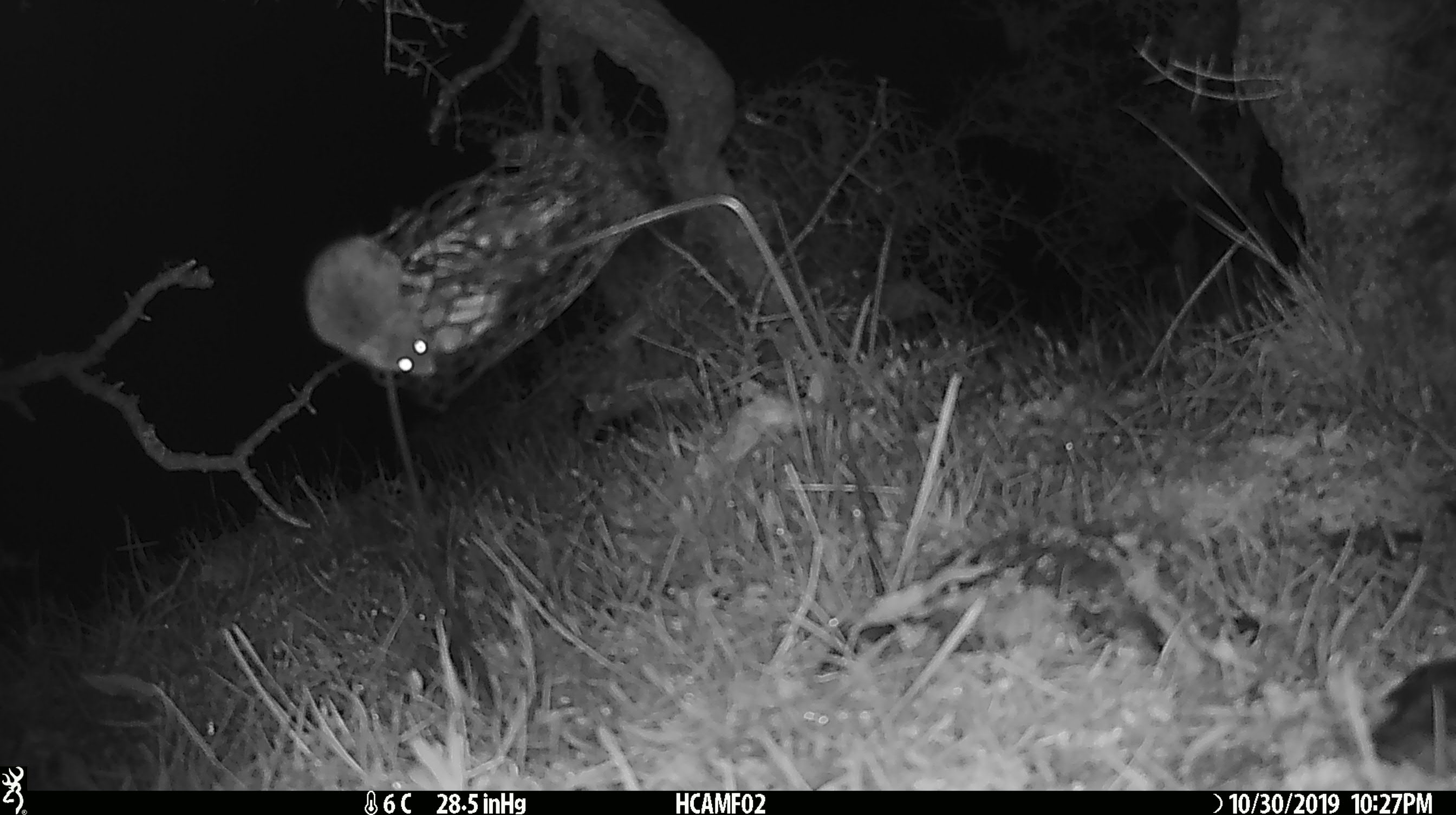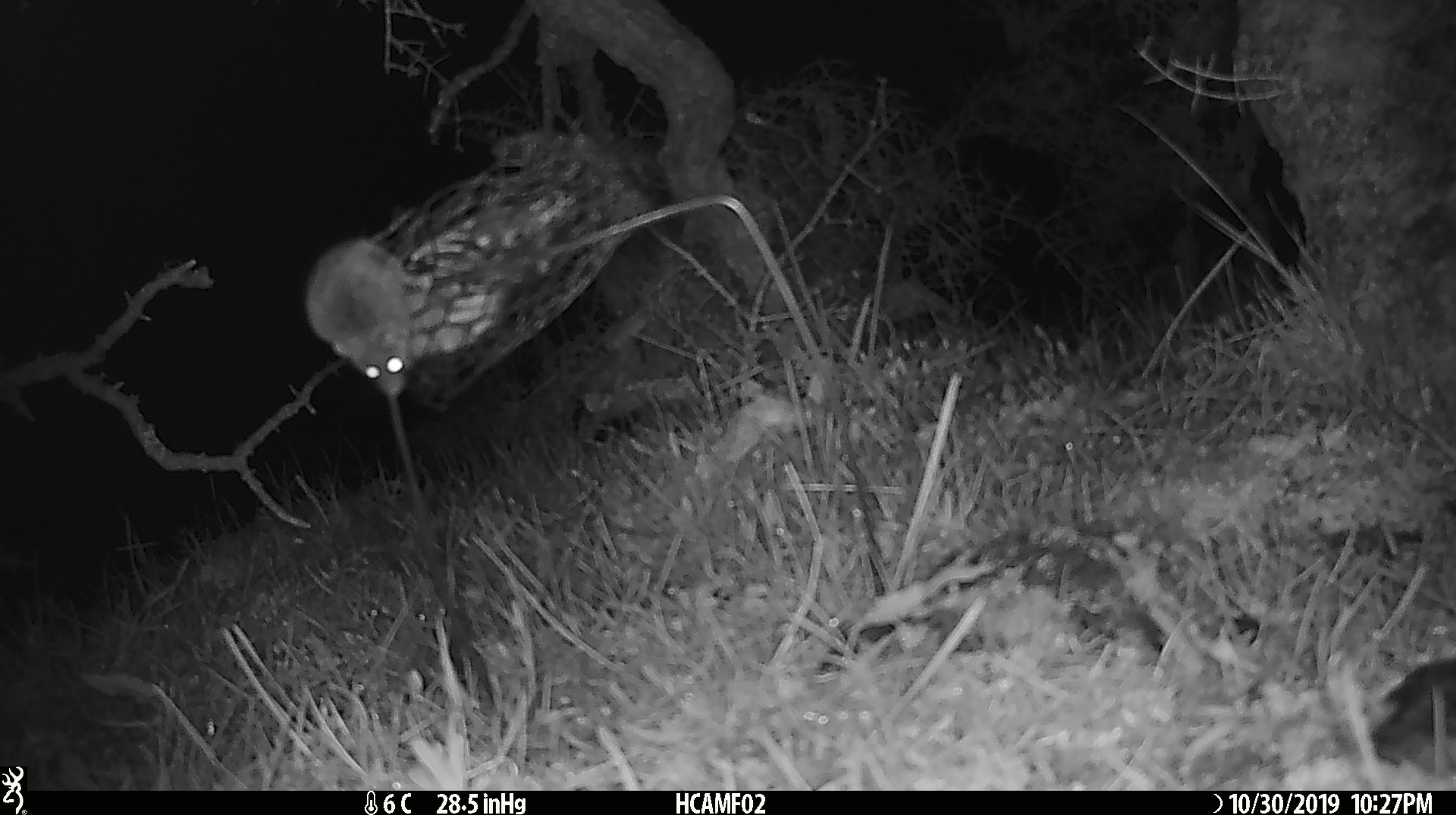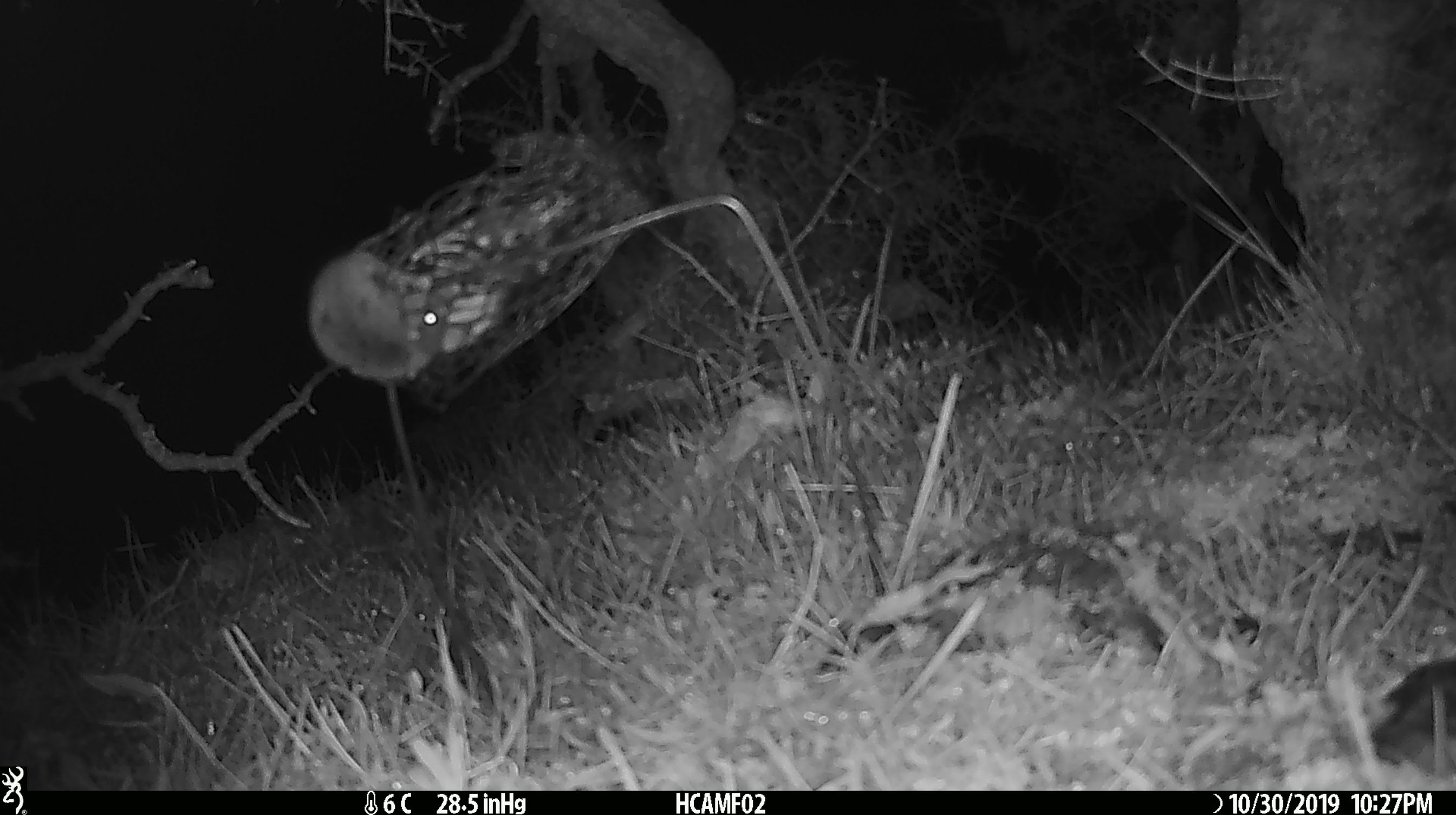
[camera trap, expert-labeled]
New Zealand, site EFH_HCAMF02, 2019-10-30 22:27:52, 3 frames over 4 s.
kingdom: Animalia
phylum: Chordata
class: Mammalia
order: Rodentia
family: Muridae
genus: Mus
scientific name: Mus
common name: mouse